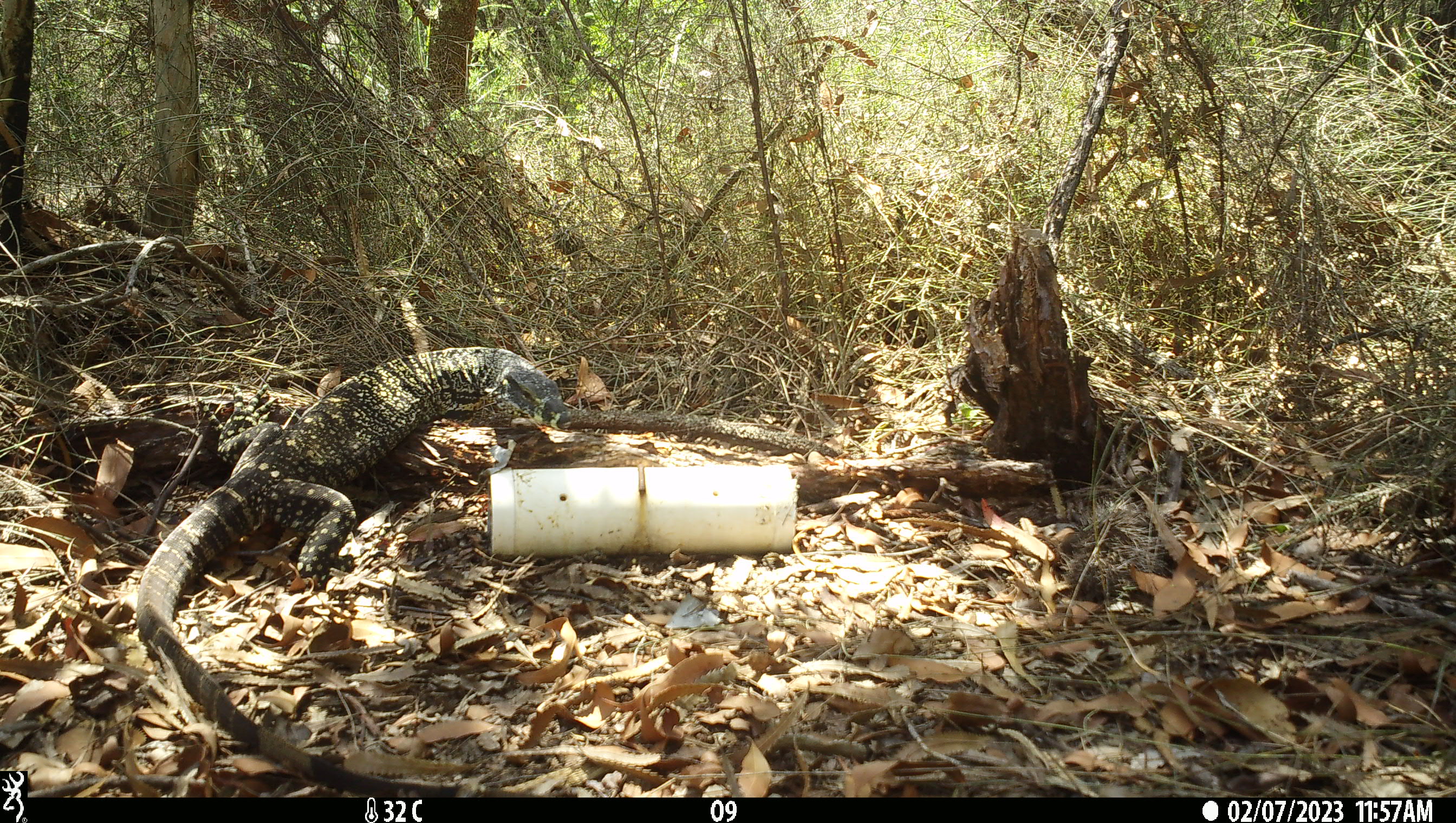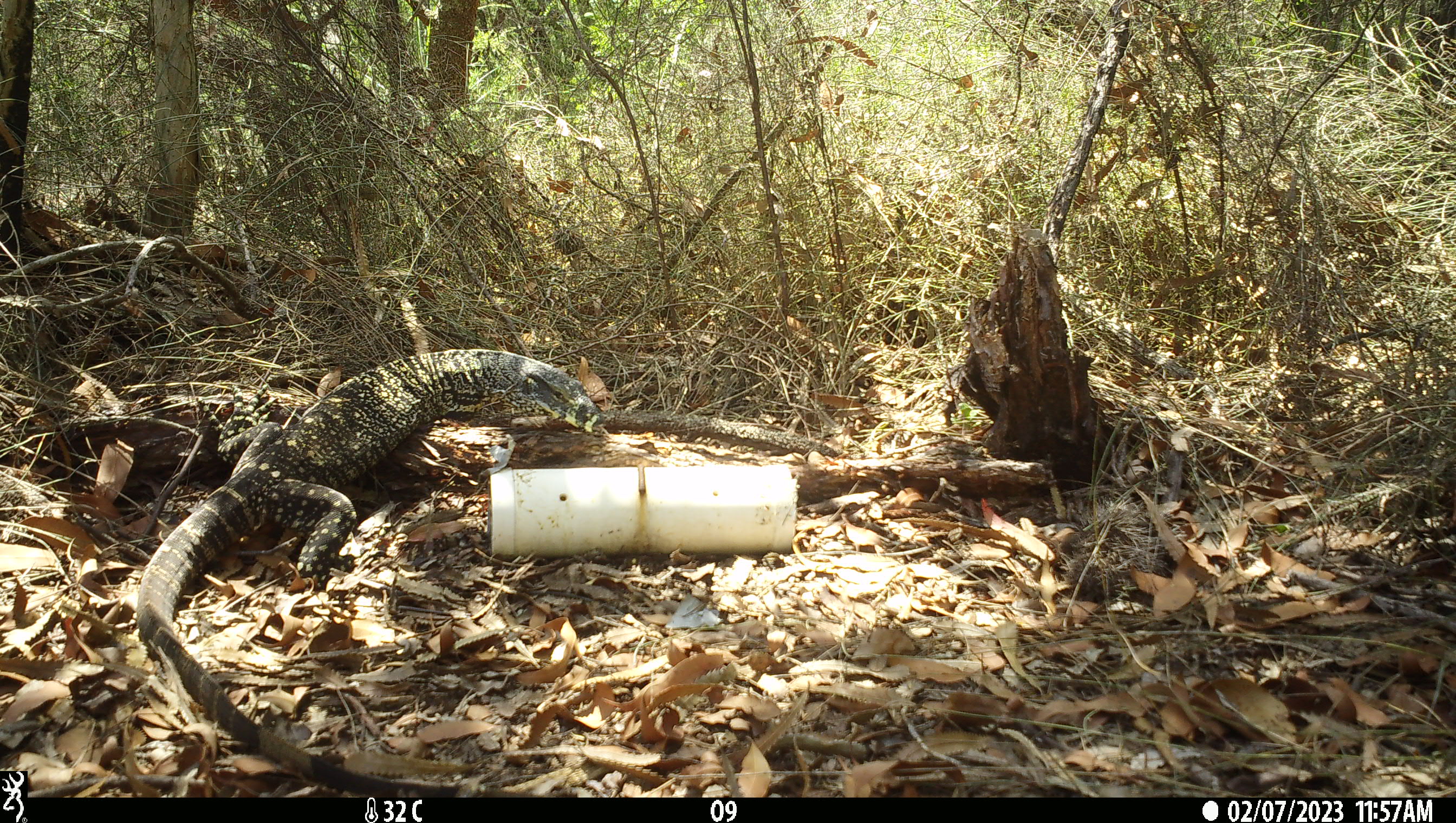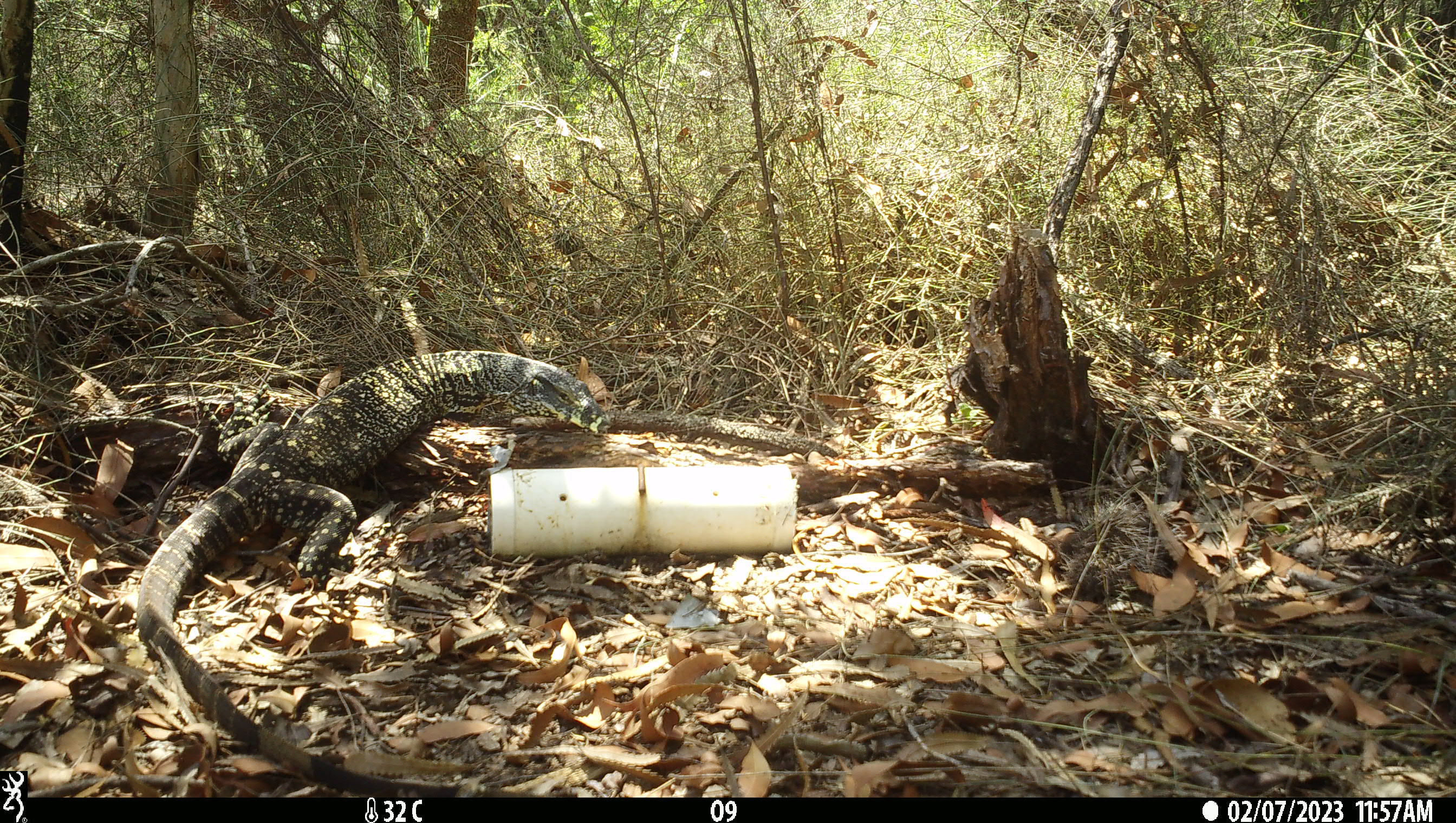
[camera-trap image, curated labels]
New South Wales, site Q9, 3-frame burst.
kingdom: Animalia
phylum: Chordata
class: Reptilia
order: Squamata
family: Varanidae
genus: Varanus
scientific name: Varanus varius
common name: lace monitor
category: goanna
Goanna (lace monitor) (Varanus varius).